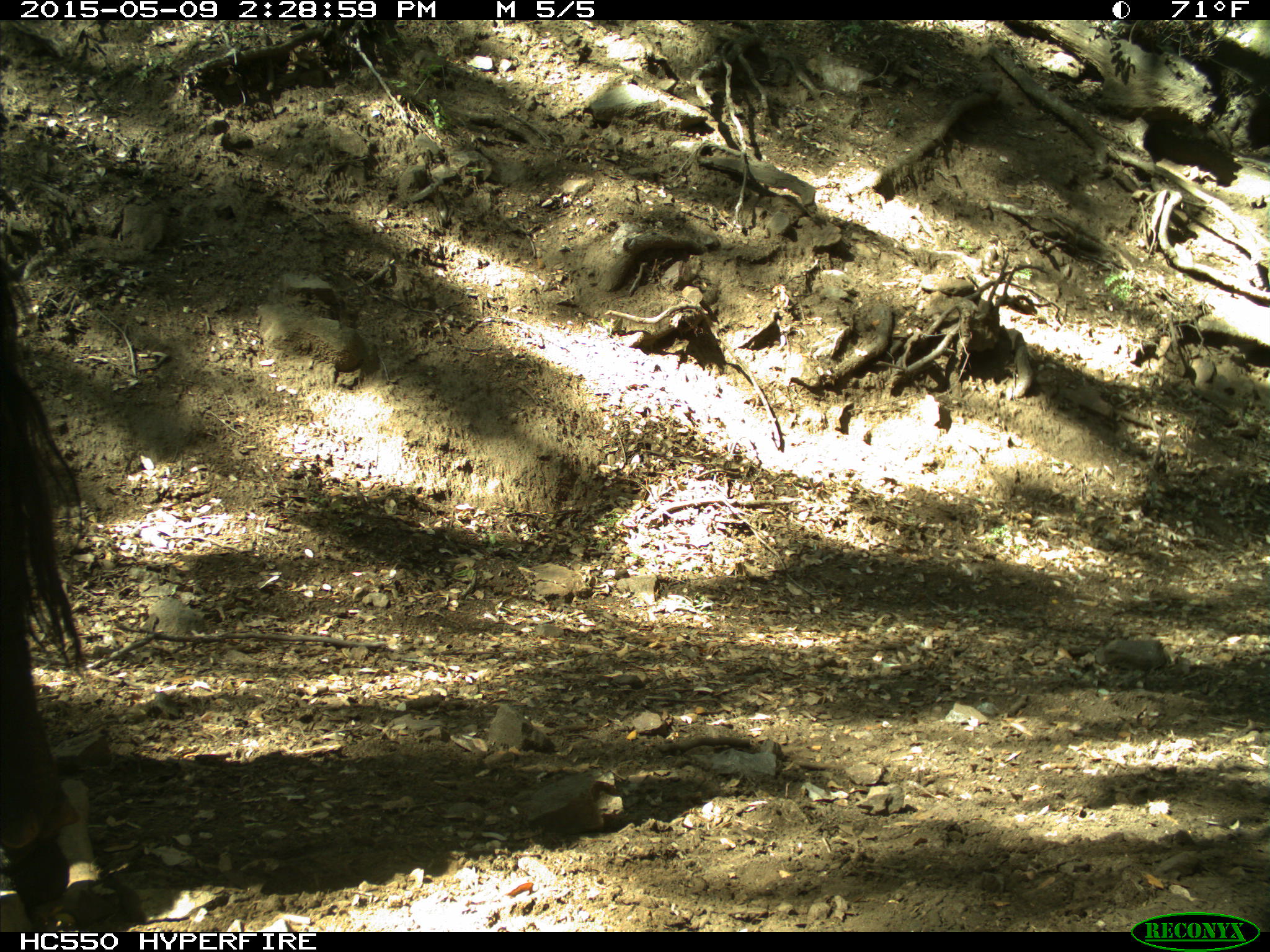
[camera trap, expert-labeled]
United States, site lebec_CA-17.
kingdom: Animalia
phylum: Chordata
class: Mammalia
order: Artiodactyla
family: Bovidae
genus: Bos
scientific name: Bos taurus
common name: domestic cow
Bos taurus (domestic cow).